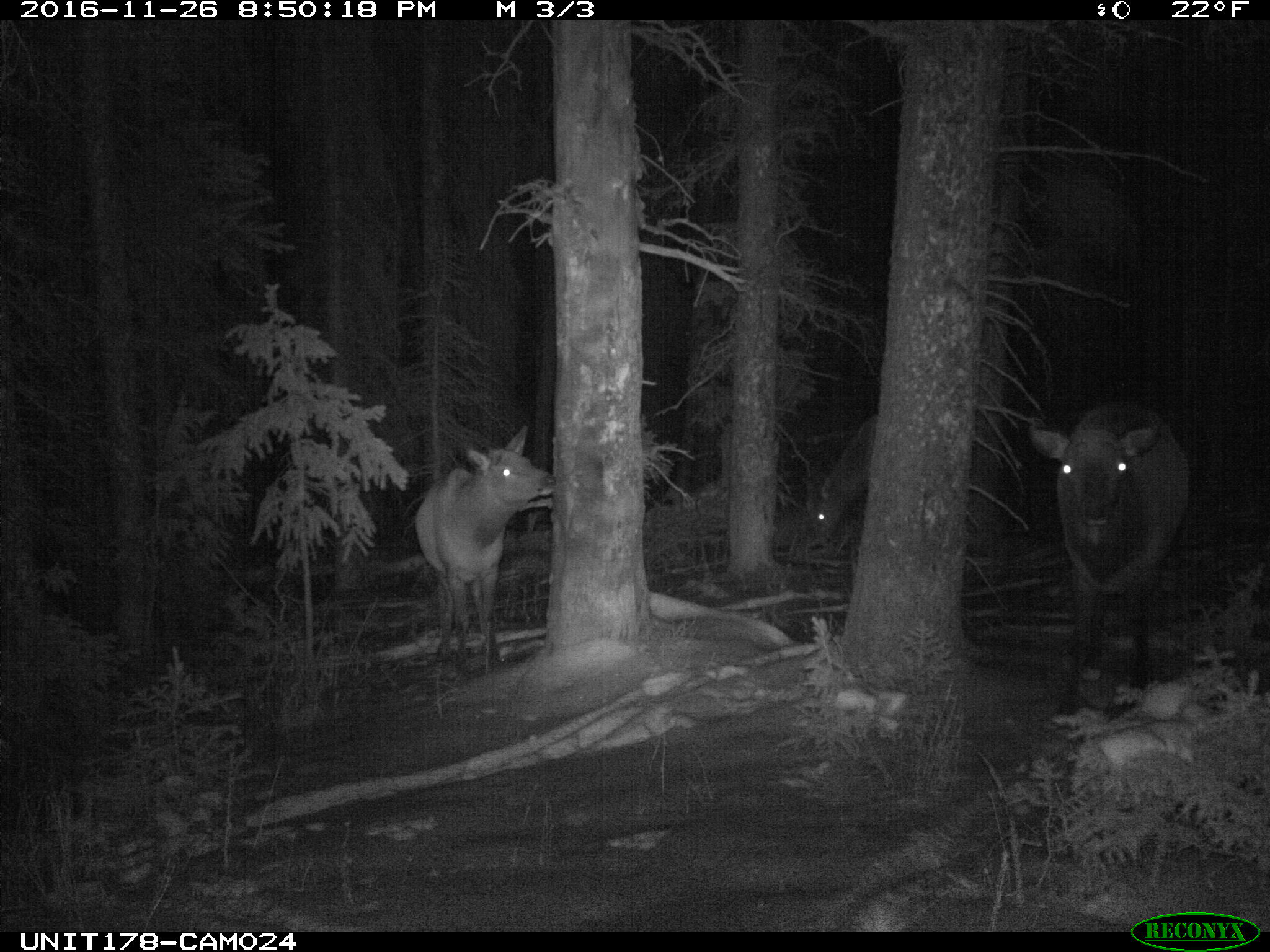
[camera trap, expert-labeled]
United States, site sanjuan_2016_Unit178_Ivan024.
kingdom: Animalia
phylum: Chordata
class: Mammalia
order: Artiodactyla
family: Cervidae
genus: Cervus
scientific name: Cervus elaphus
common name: red deer